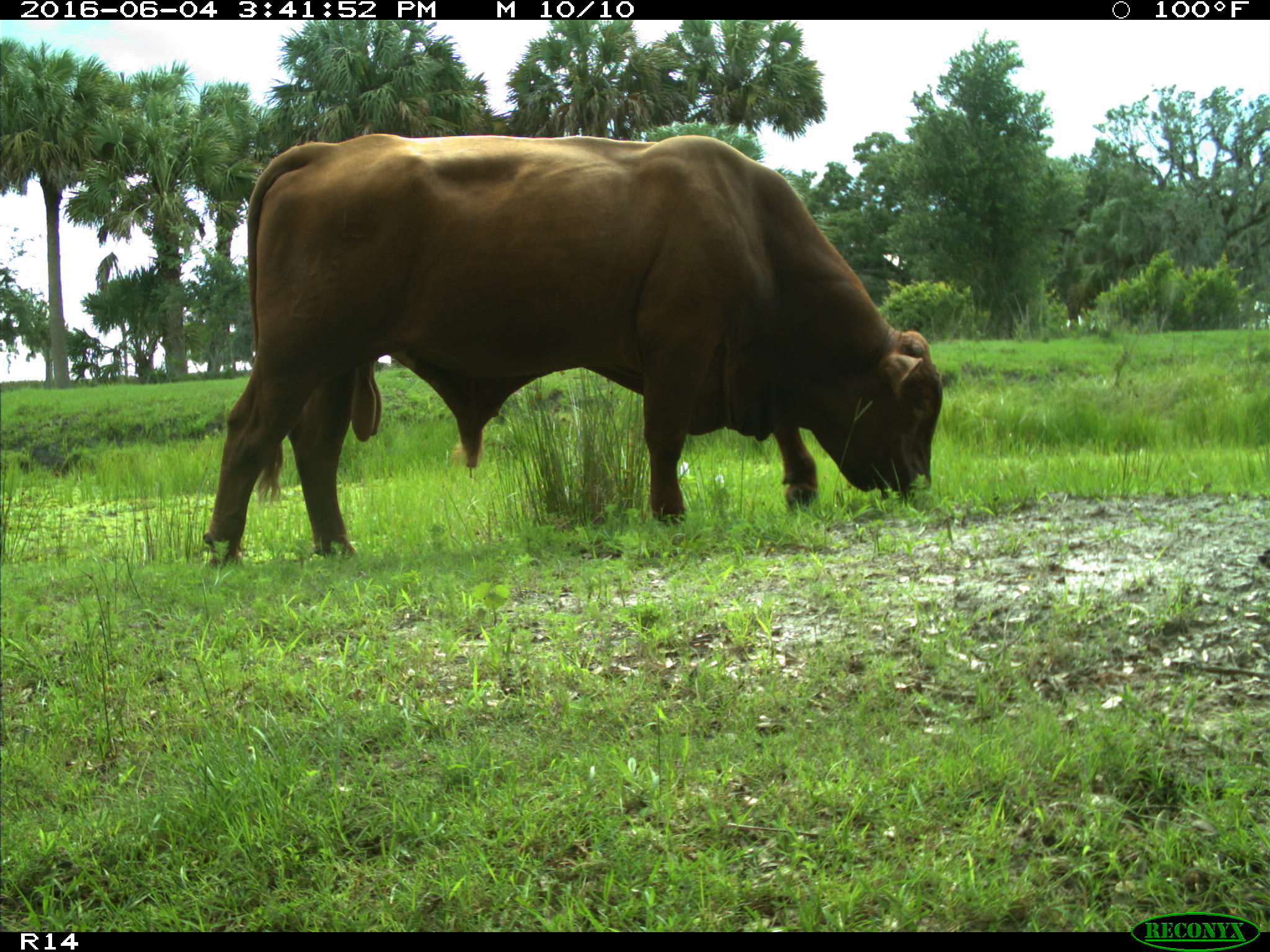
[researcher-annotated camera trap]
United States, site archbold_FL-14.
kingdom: Animalia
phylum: Chordata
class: Mammalia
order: Artiodactyla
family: Bovidae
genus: Bos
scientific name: Bos taurus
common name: domestic cow